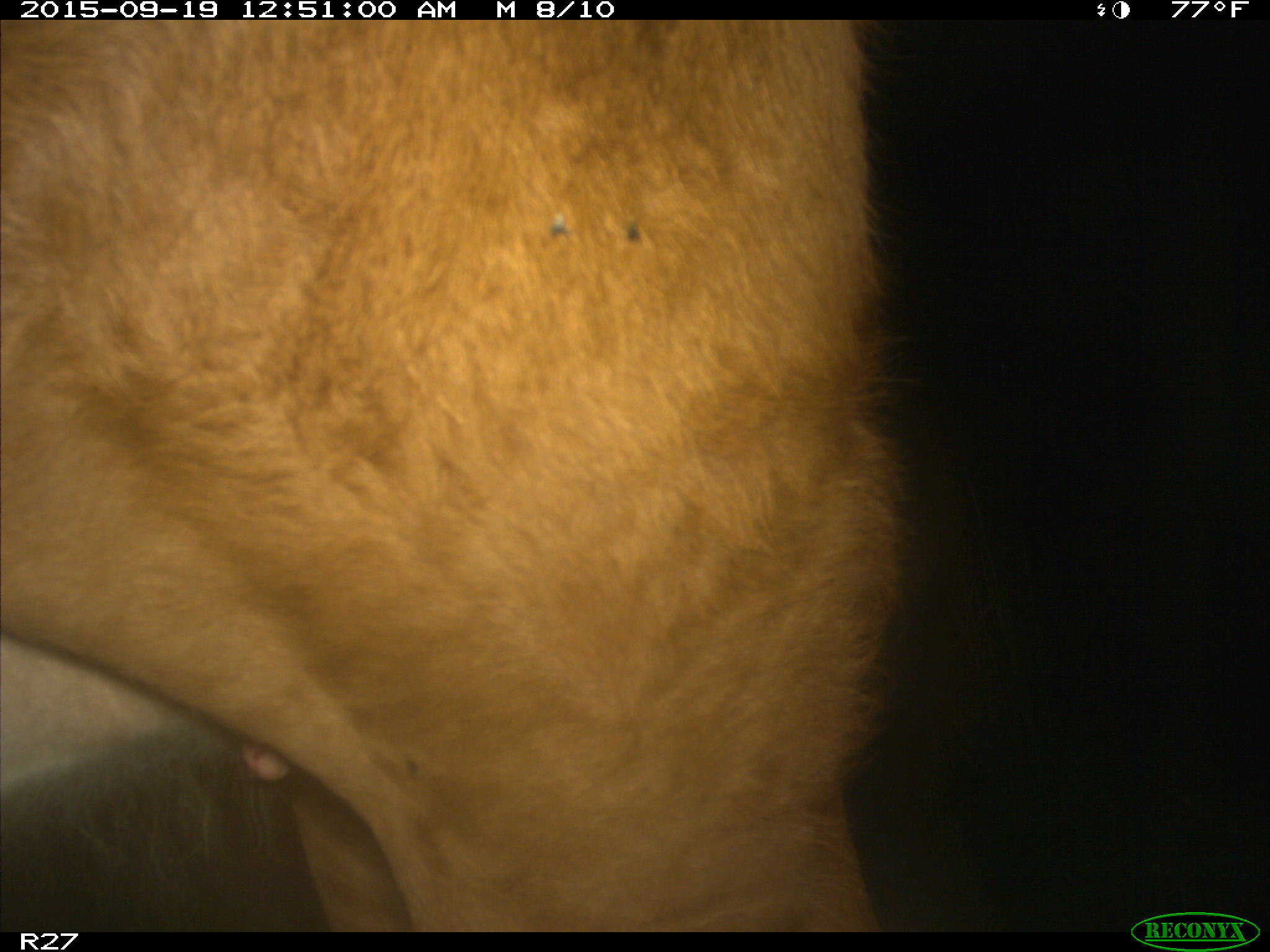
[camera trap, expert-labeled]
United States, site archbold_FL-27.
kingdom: Animalia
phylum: Chordata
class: Mammalia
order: Artiodactyla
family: Bovidae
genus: Bos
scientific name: Bos taurus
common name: domestic cow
Bos taurus (domestic cow).